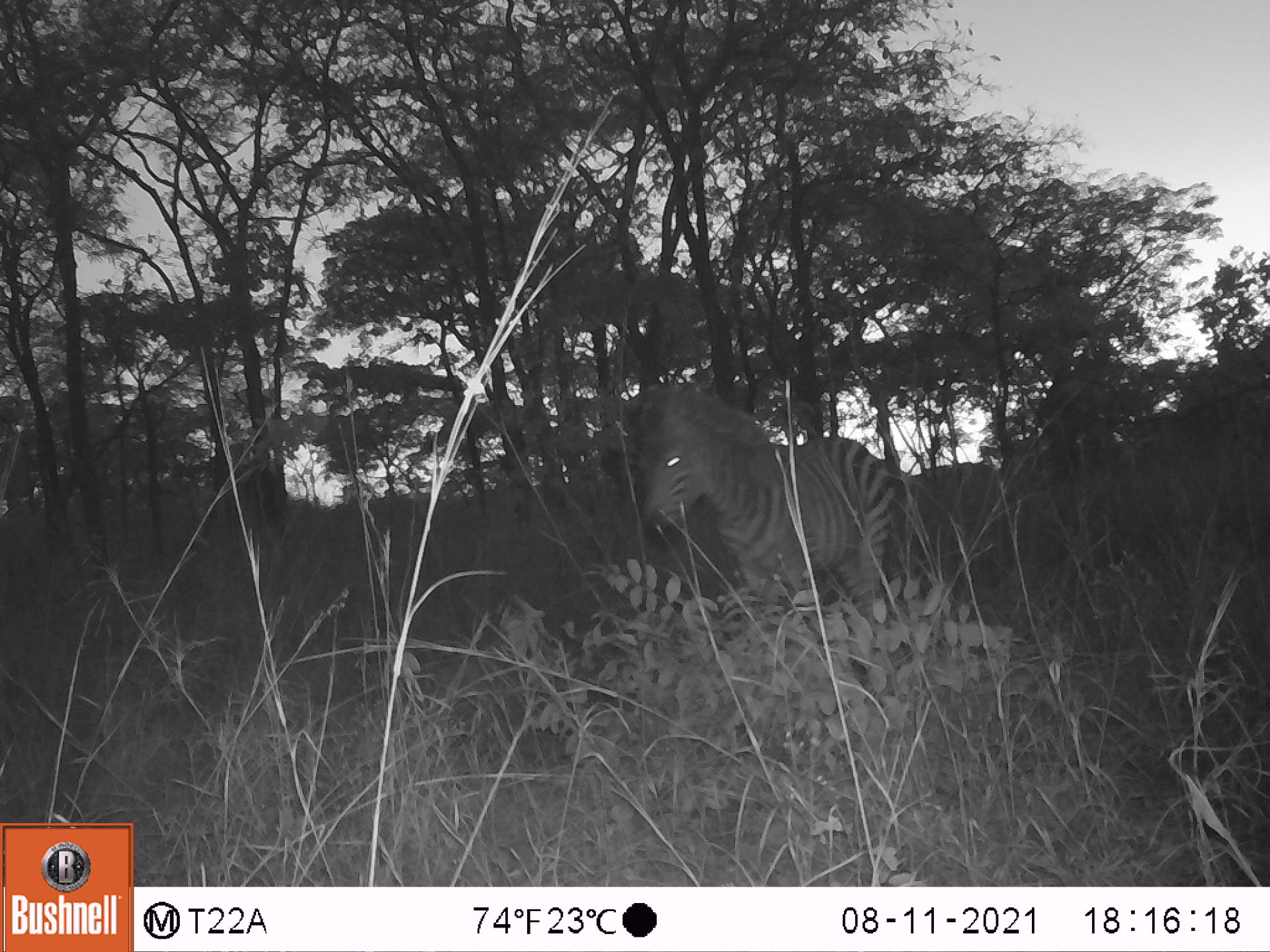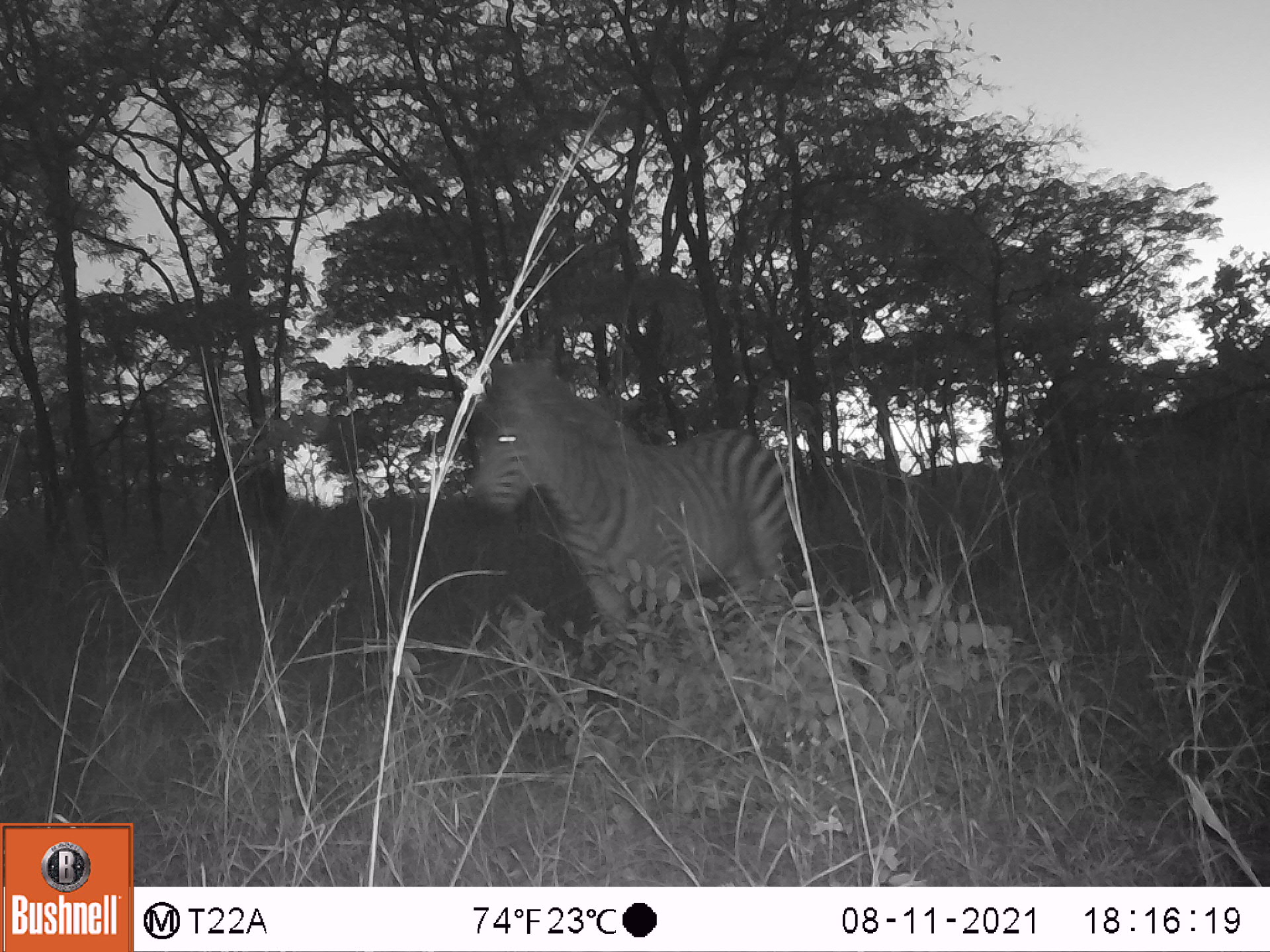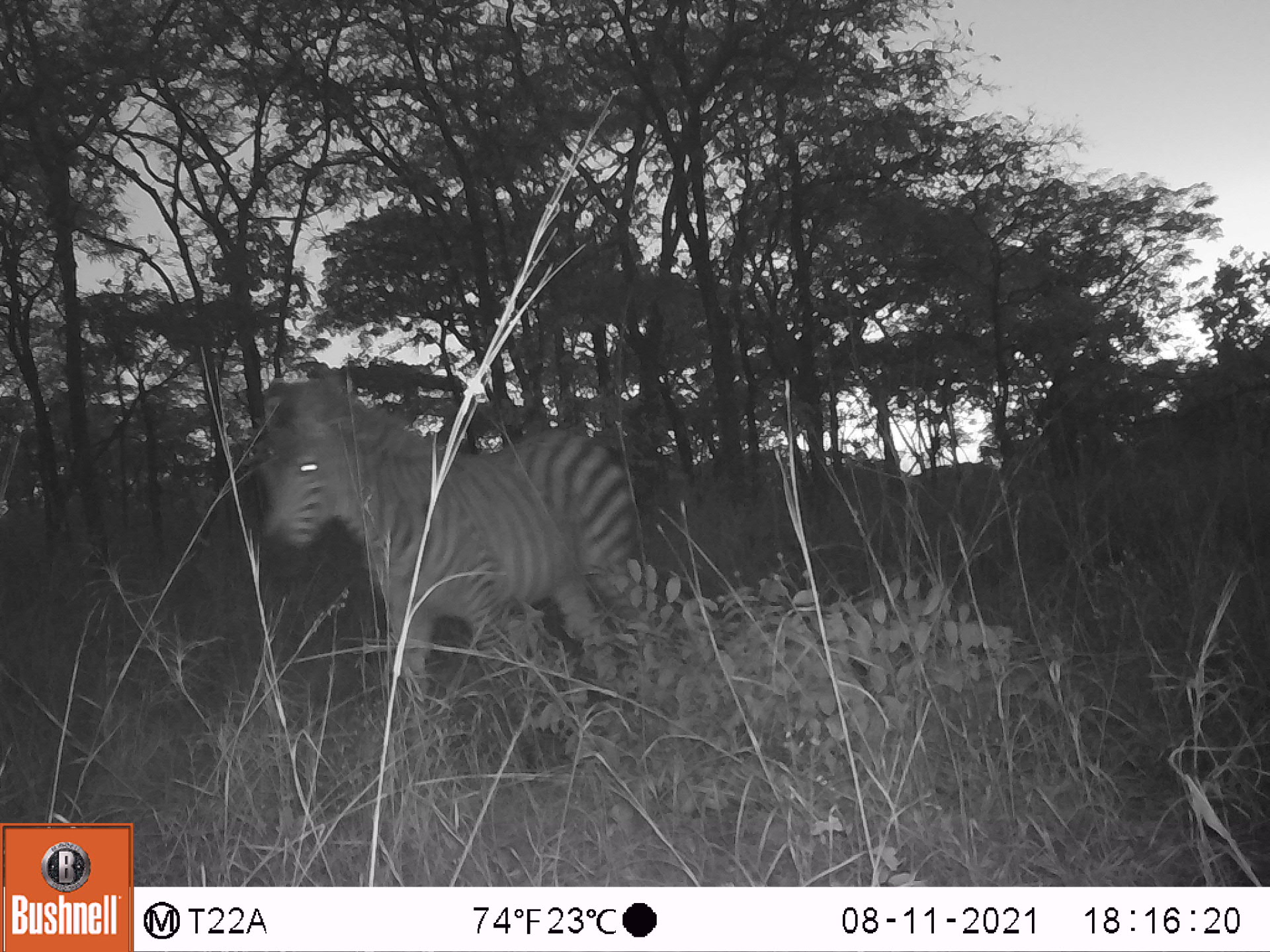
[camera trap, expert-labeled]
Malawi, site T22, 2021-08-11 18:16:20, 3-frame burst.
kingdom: Animalia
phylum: Chordata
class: Mammalia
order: Perissodactyla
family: Equidae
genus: Equus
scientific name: Equus quagga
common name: plains zebra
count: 1